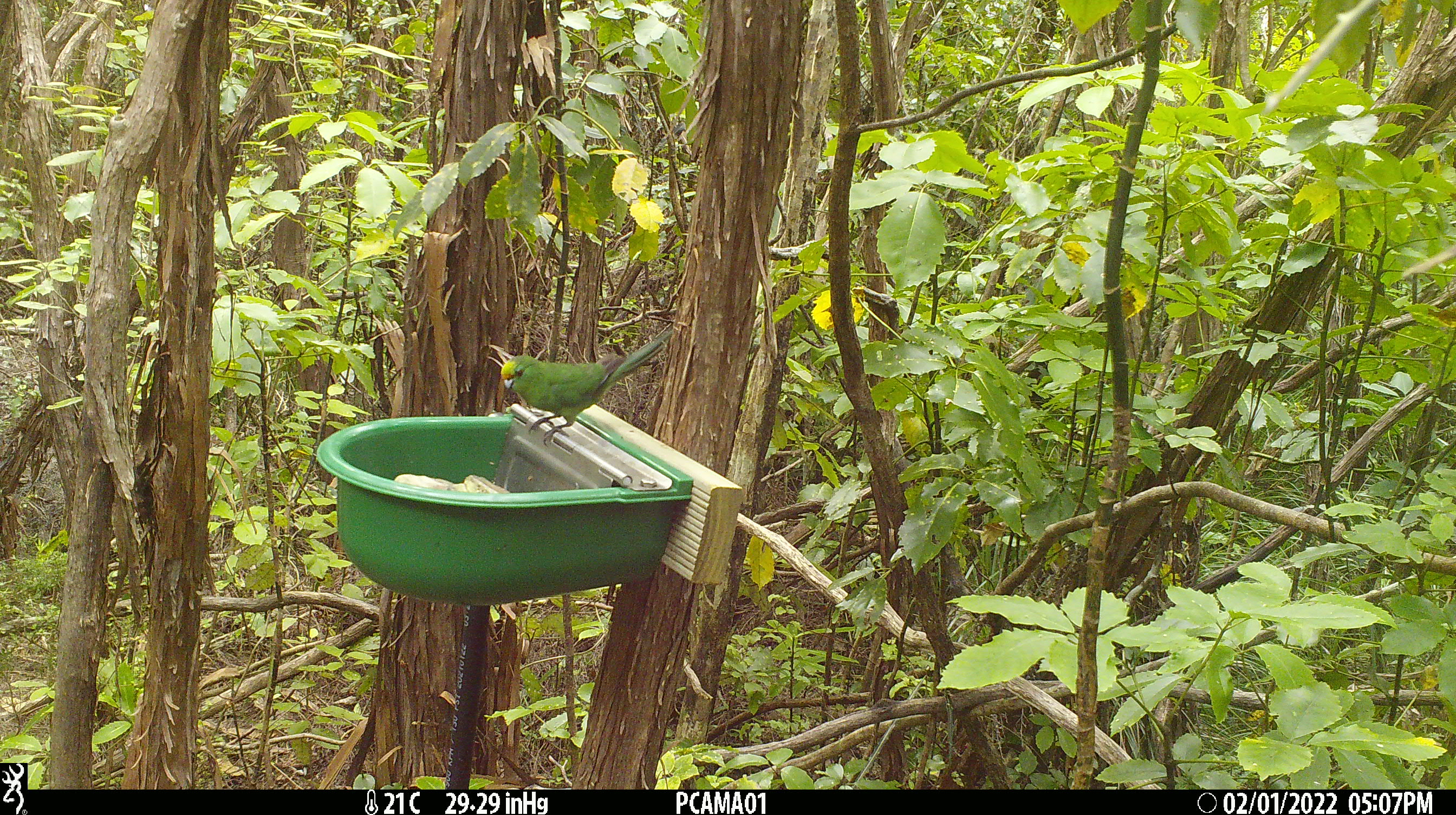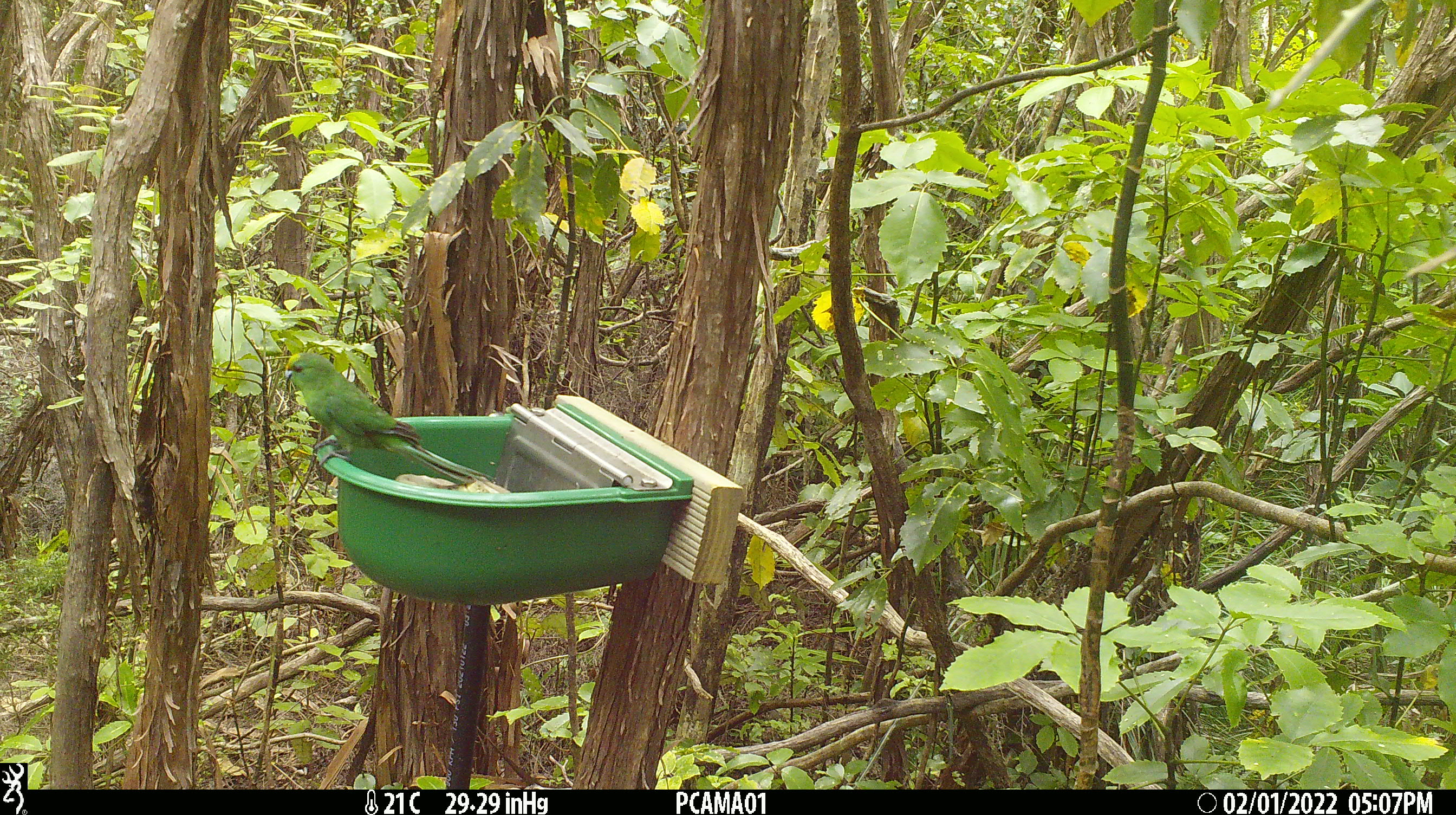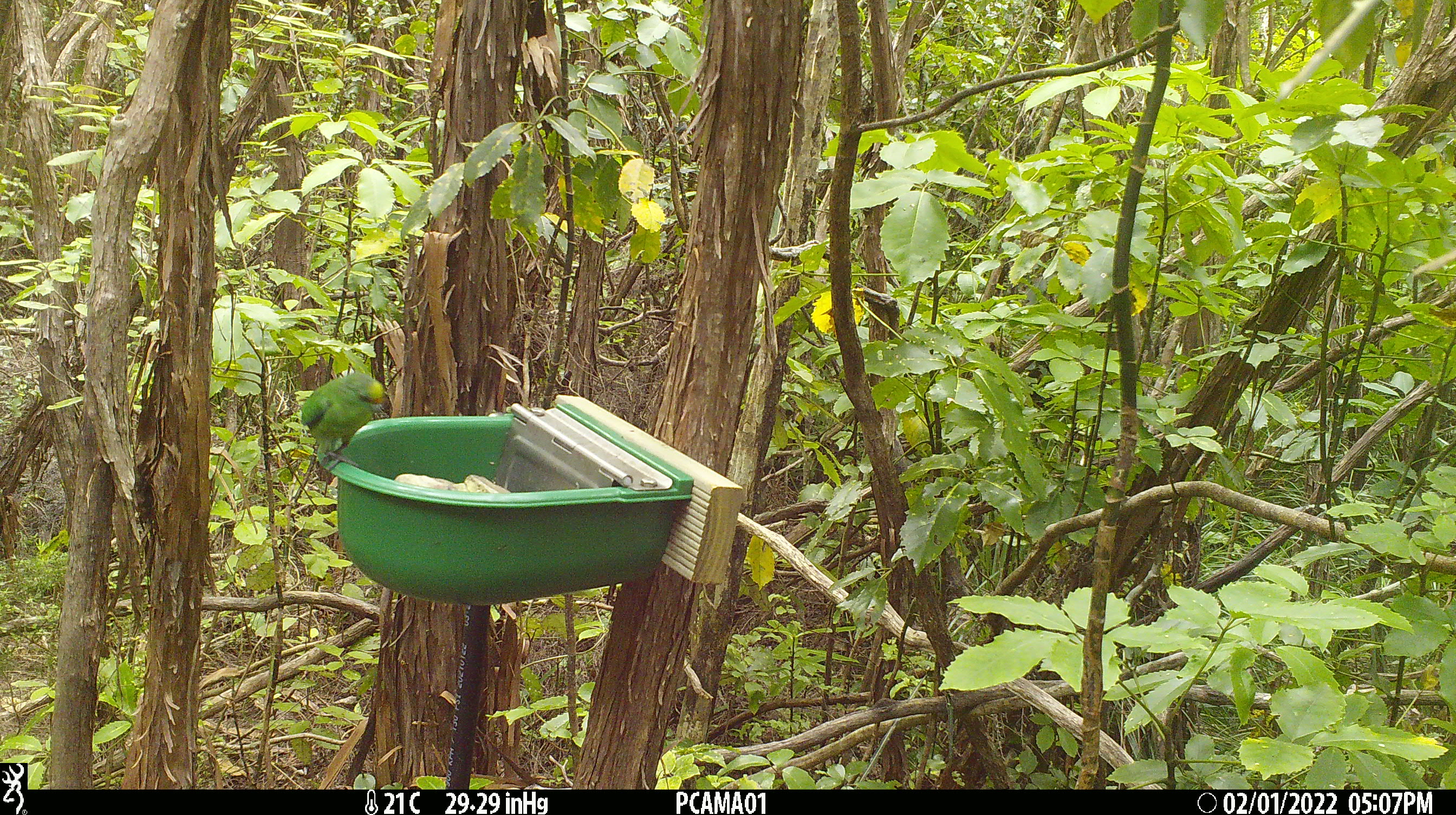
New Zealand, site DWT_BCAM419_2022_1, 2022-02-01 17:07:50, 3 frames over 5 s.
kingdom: Animalia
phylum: Chordata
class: Aves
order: Psittaciformes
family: Psittaculidae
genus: Cyanoramphus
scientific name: Cyanoramphus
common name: parakeet